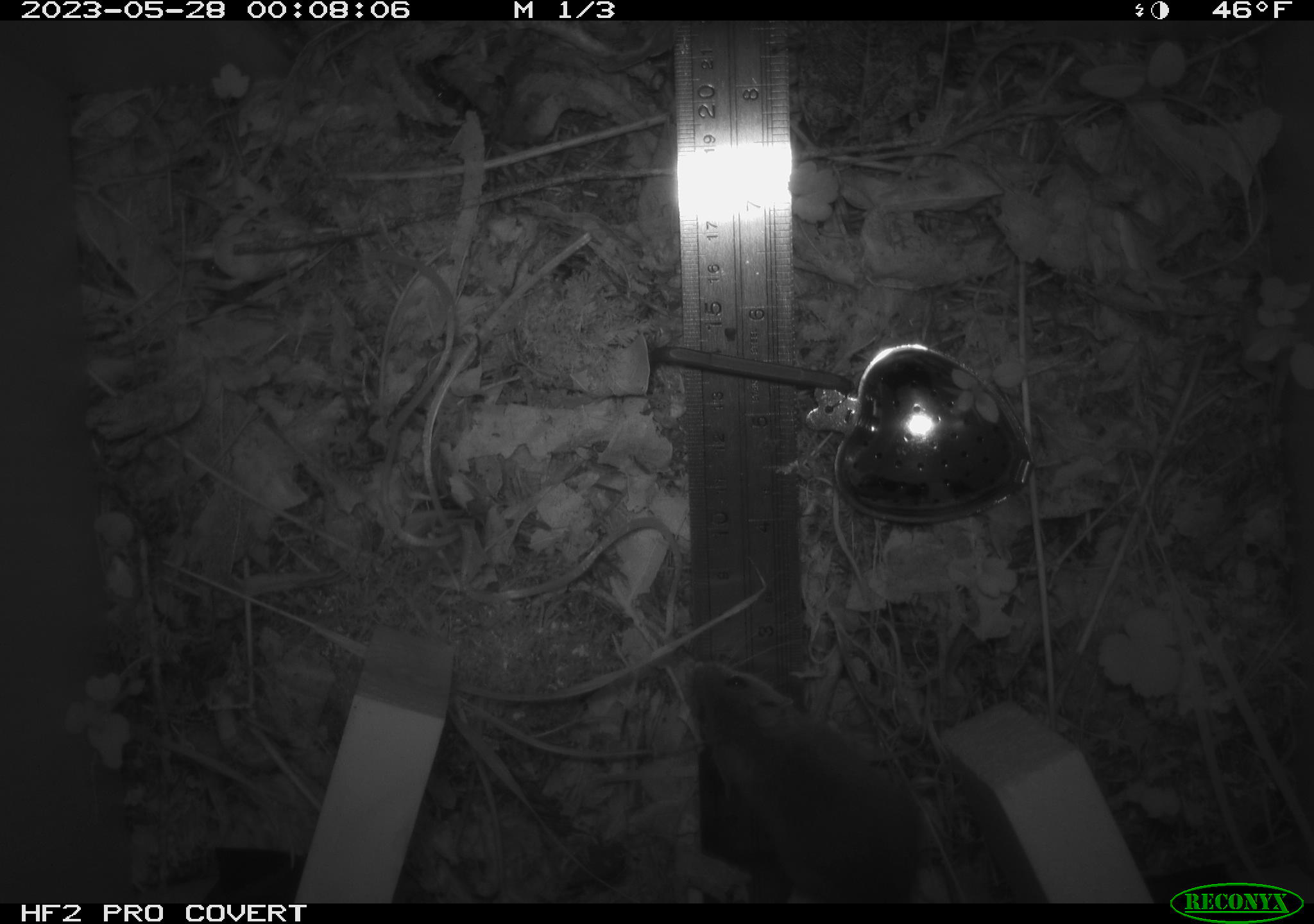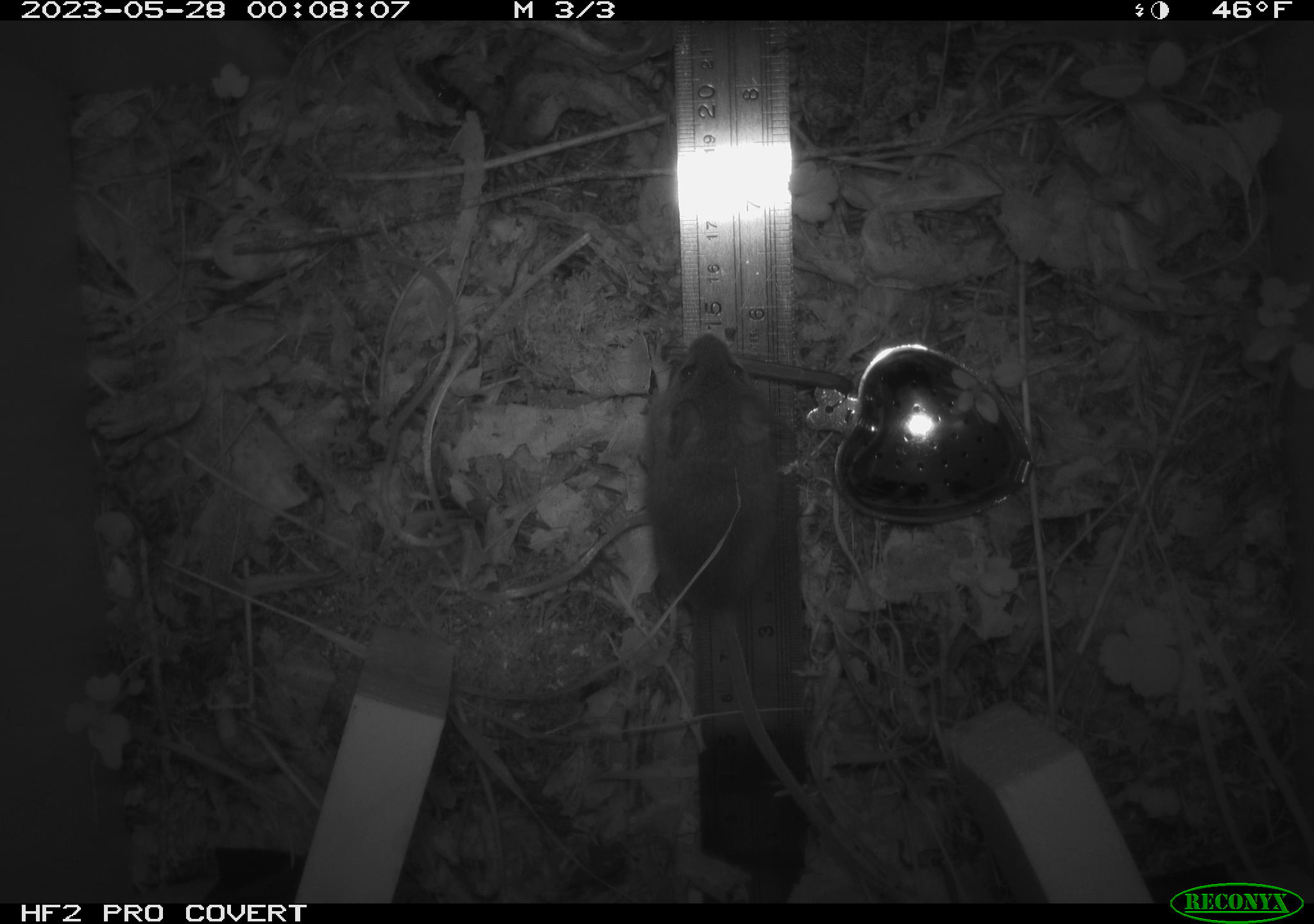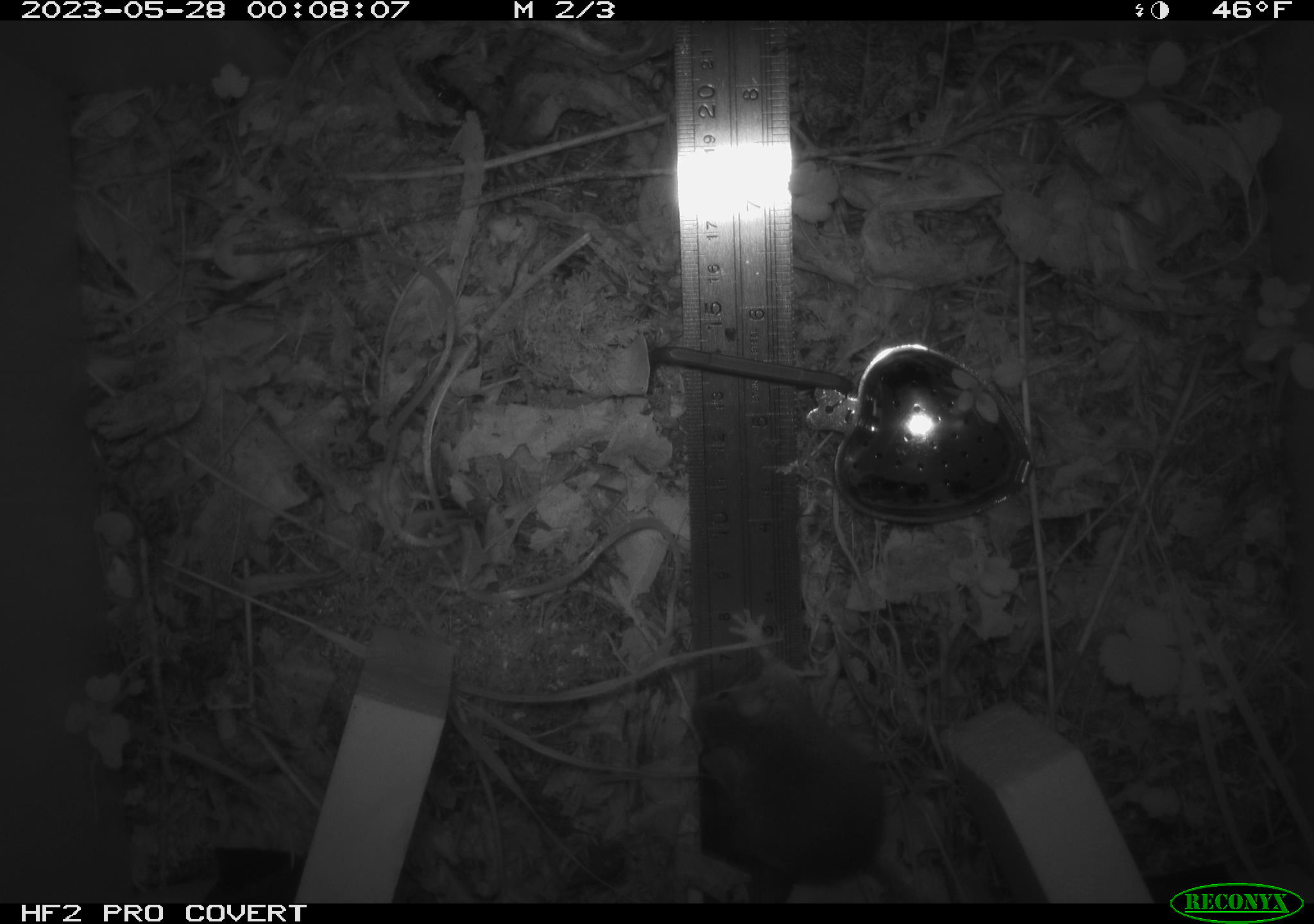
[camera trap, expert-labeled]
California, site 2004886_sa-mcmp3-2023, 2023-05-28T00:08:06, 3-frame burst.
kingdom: Animalia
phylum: Chordata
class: Mammalia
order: Rodentia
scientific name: Rodentia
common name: mouse species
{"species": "mouse species (Rodentia)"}